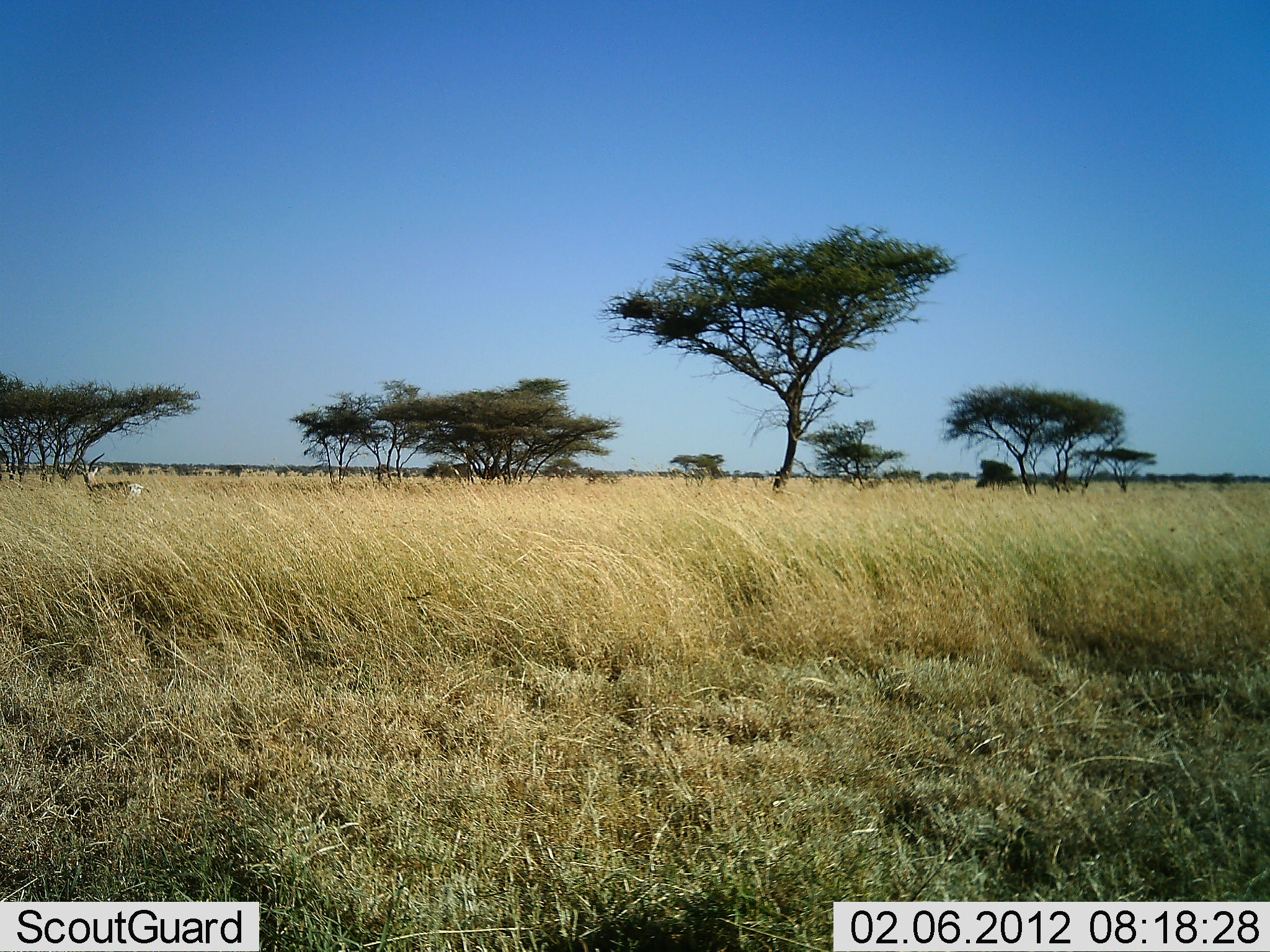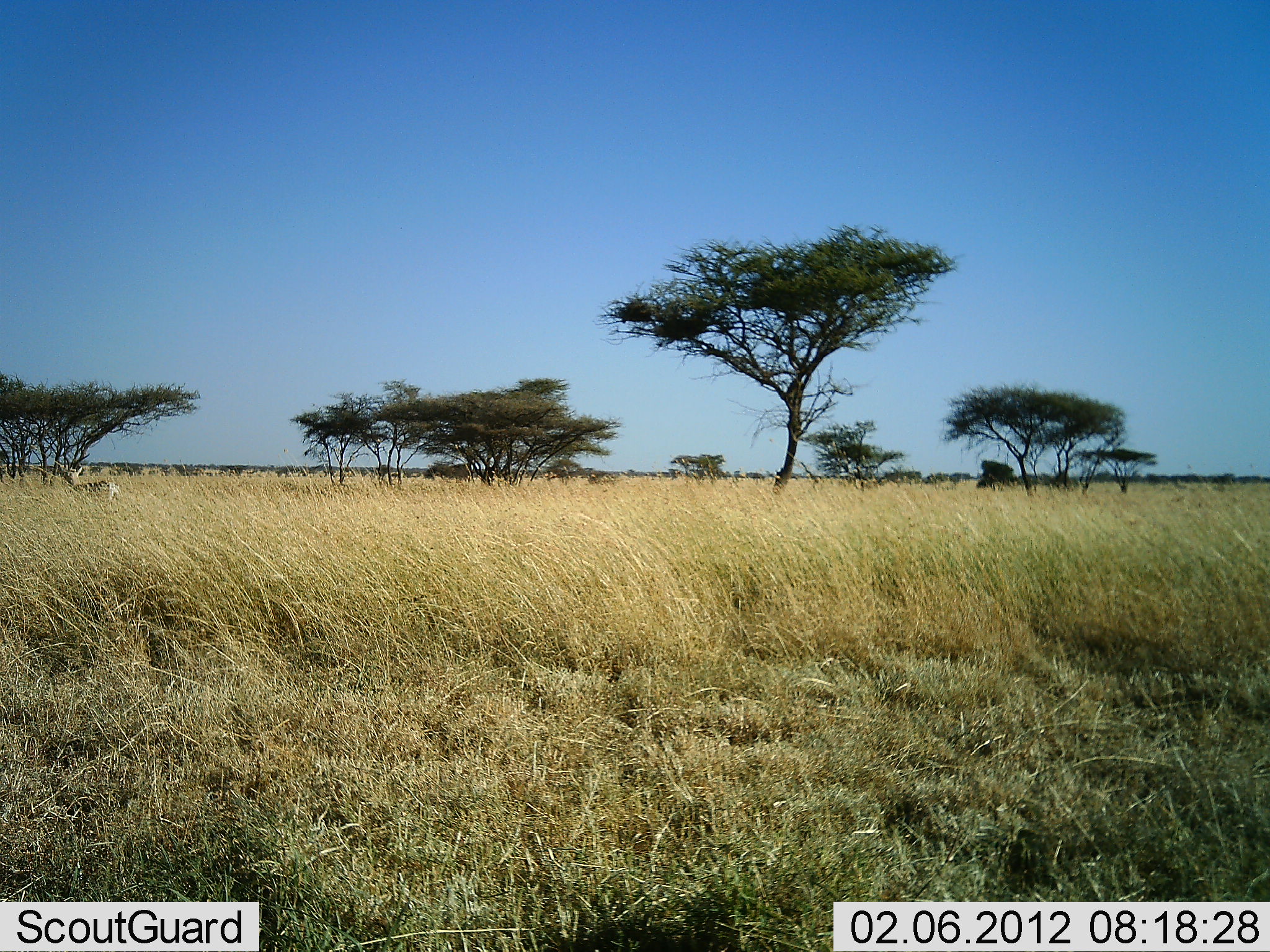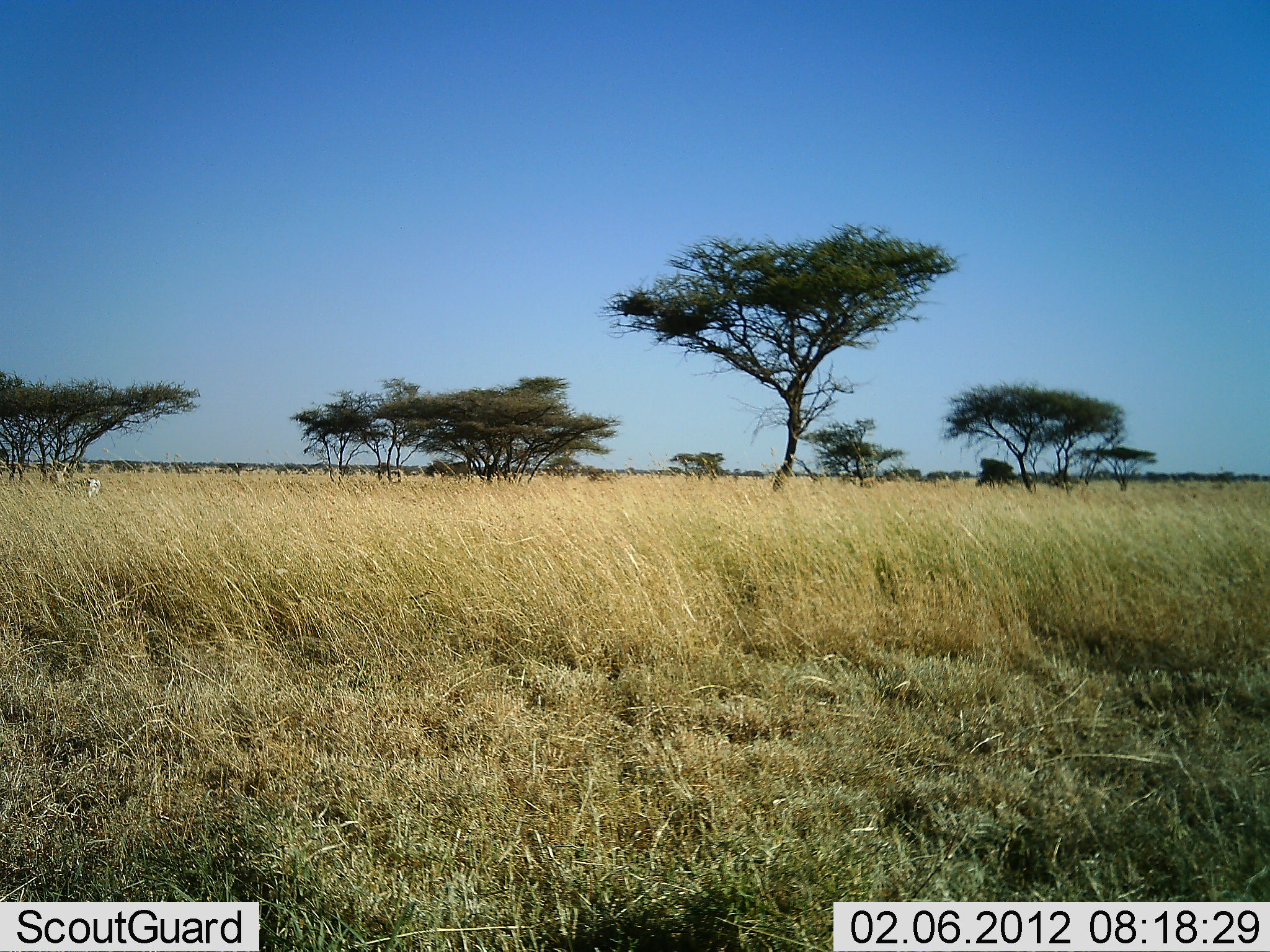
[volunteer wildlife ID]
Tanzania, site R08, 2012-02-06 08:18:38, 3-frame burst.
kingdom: Animalia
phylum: Chordata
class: Mammalia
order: Artiodactyla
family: Bovidae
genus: Aepyceros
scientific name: Aepyceros melampus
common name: impala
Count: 1.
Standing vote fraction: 0%.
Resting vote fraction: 0%.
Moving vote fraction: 100%.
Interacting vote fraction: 0%.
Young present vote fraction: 0%.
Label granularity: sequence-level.